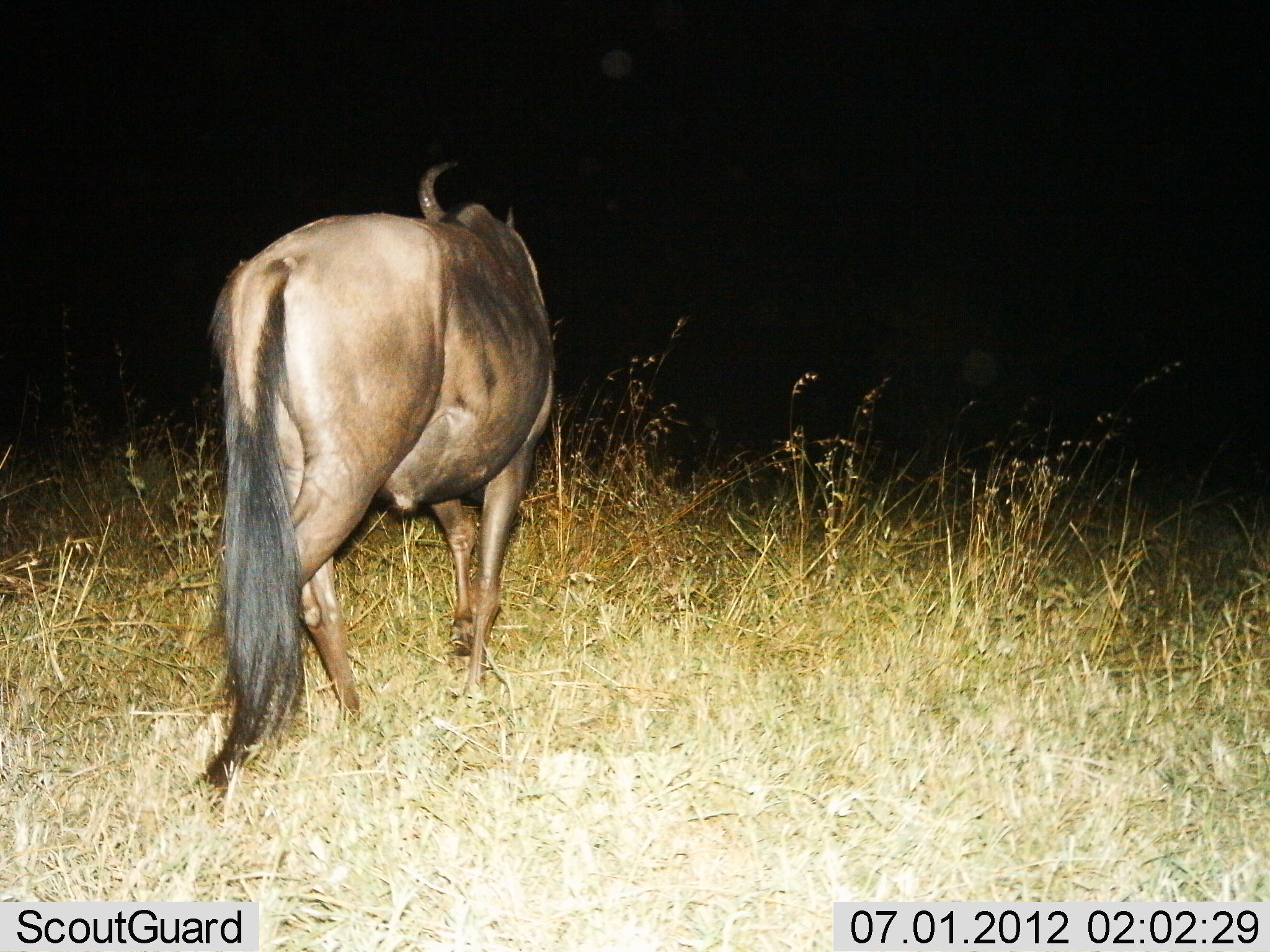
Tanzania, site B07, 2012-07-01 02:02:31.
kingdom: Animalia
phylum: Chordata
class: Mammalia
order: Artiodactyla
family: Bovidae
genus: Connochaetes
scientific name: Connochaetes taurinus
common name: blue wildebeest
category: wildebeest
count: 1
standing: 50%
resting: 0%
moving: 50%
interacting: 0%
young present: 0%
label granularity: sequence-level